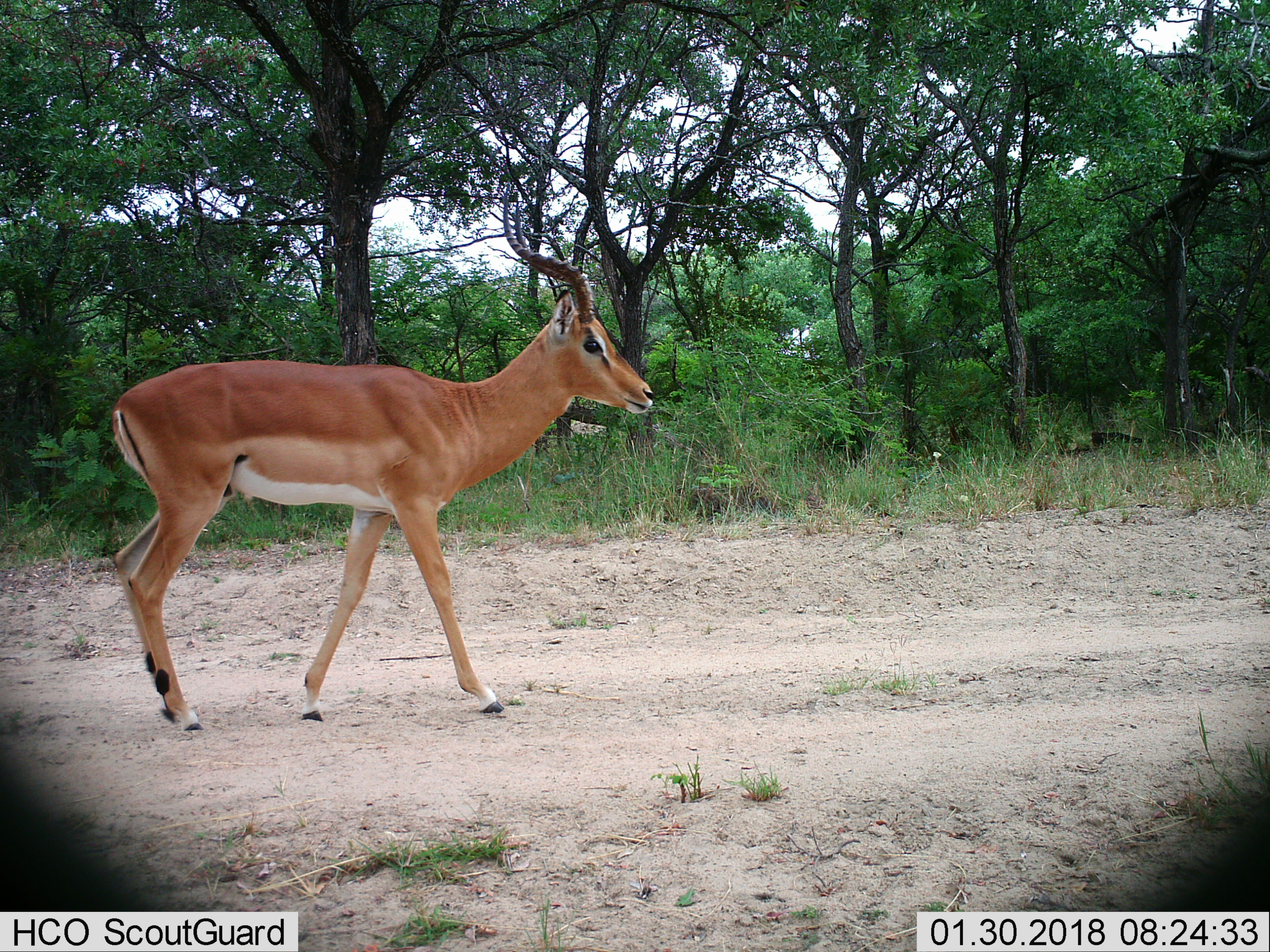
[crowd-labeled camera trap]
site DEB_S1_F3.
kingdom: Animalia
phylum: Chordata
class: Mammalia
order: Artiodactyla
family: Bovidae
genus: Aepyceros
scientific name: Aepyceros melampus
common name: impala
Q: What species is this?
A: Impala (Aepyceros melampus).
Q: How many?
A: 1.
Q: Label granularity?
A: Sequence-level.